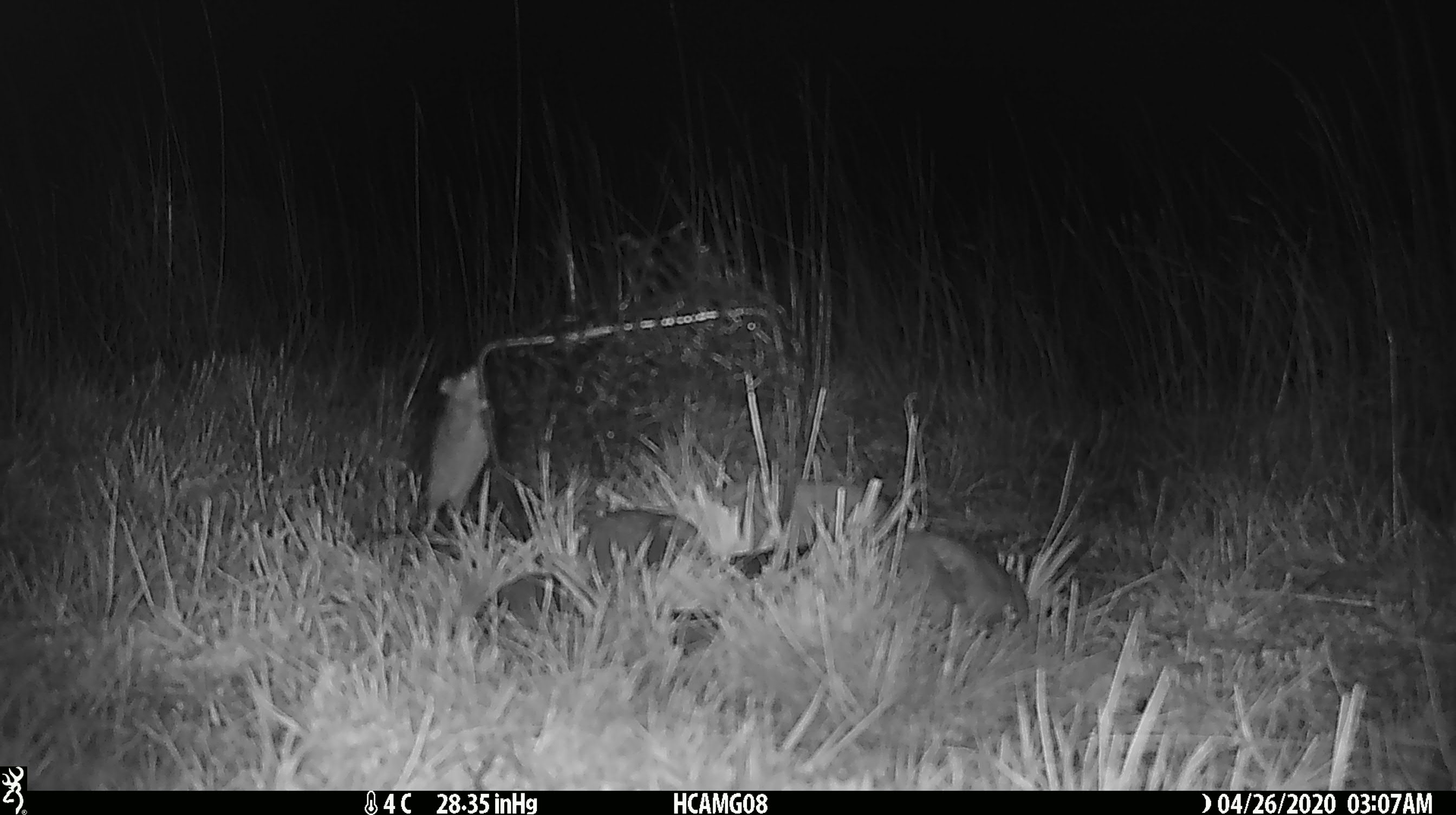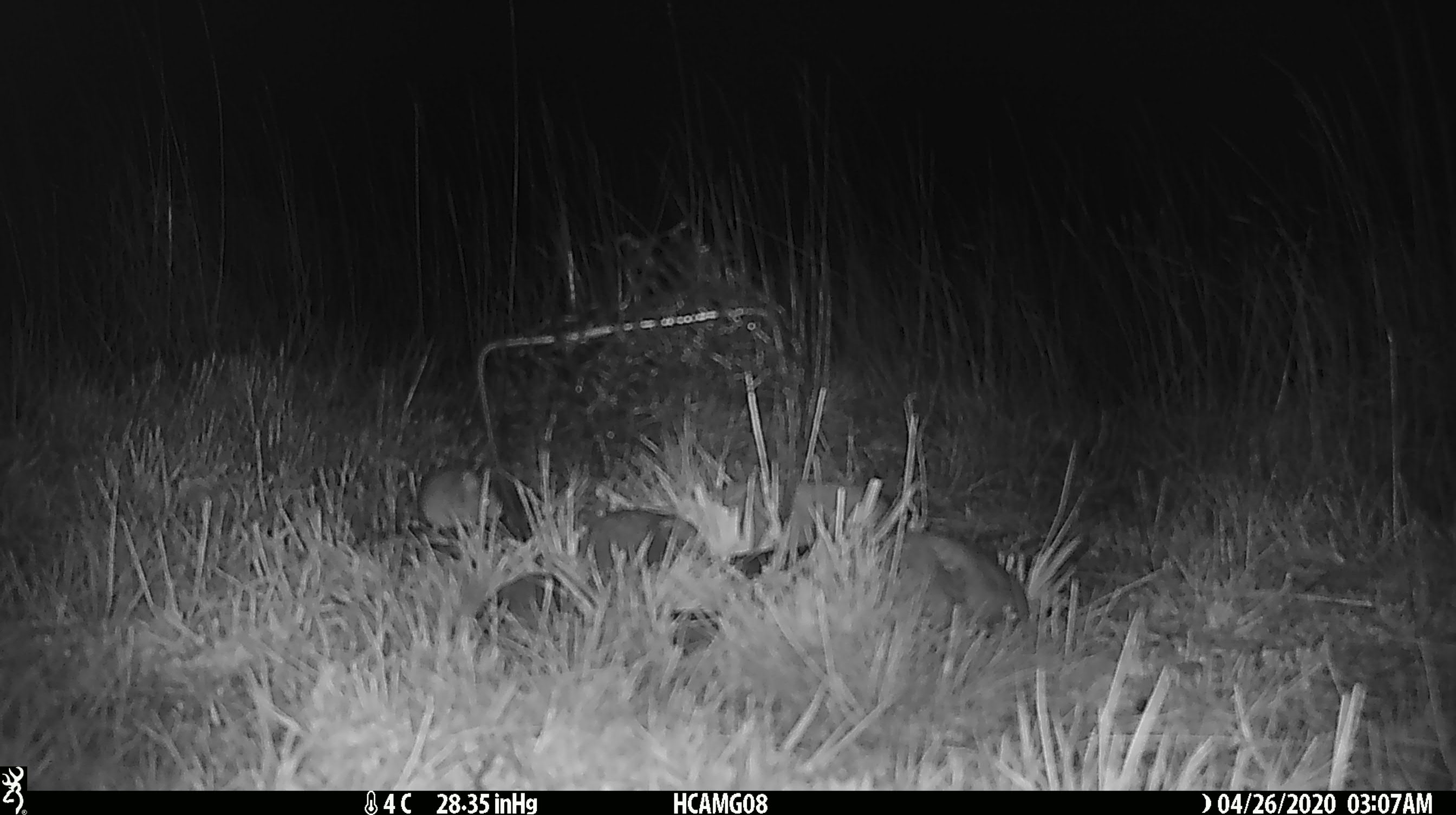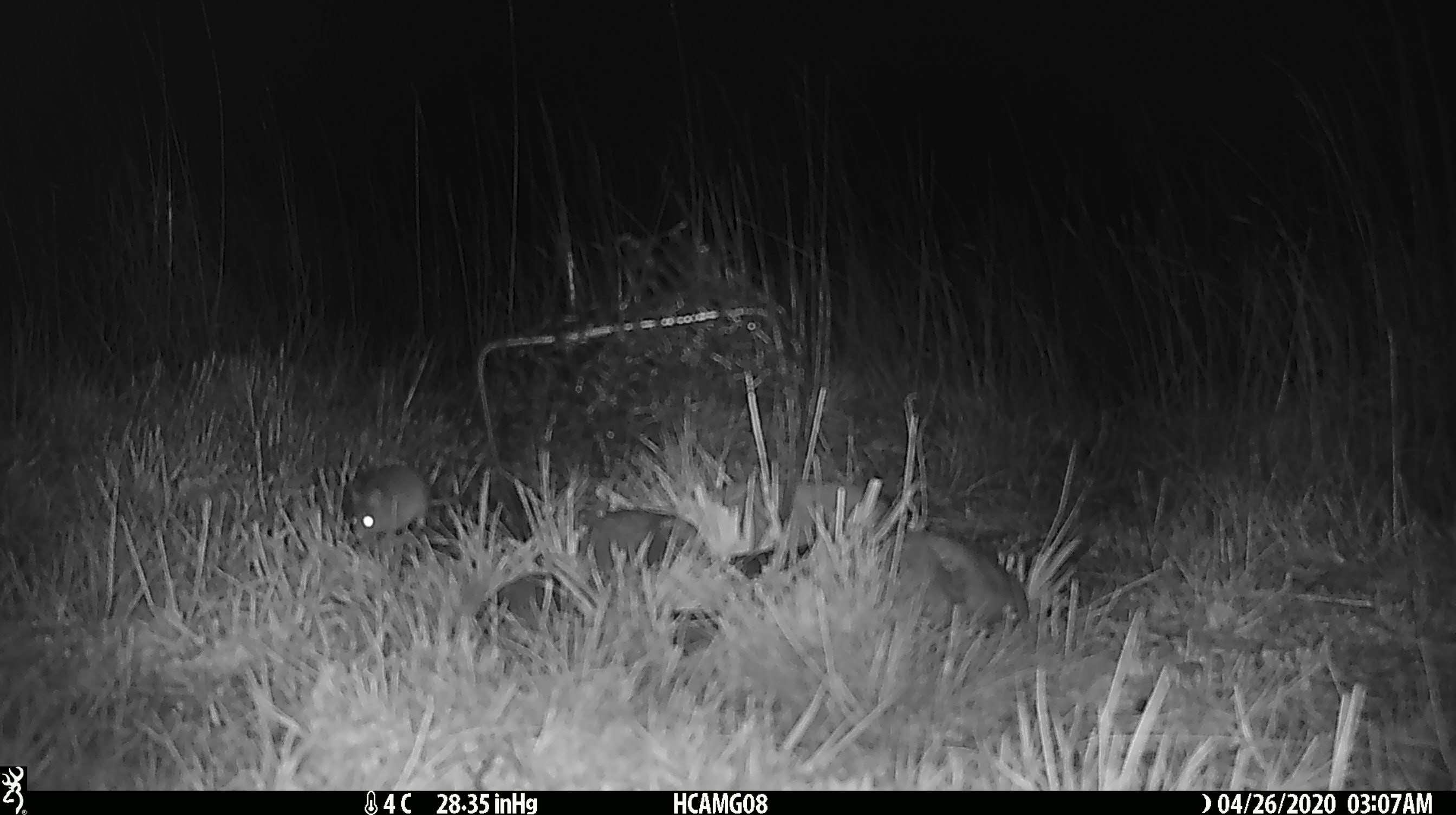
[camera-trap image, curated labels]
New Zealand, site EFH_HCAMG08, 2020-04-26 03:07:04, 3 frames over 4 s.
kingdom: Animalia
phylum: Chordata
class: Mammalia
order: Rodentia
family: Muridae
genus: Mus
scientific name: Mus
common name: mouse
Mouse (Mus).